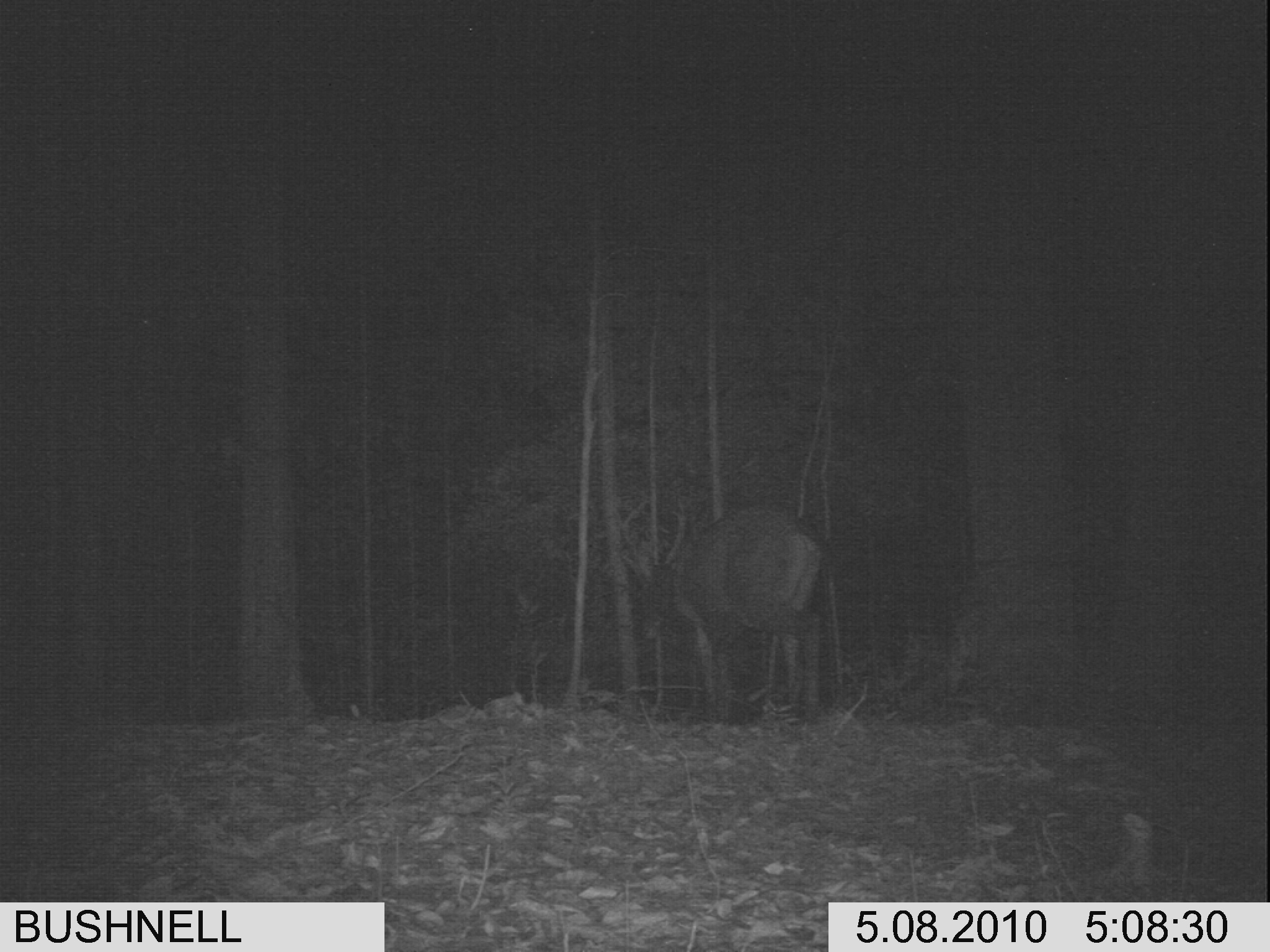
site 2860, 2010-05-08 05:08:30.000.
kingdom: Animalia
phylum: Chordata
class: Mammalia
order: Artiodactyla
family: Cervidae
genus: Rusa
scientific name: Rusa unicolor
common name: sambar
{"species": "Rusa unicolor (sambar)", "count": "1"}